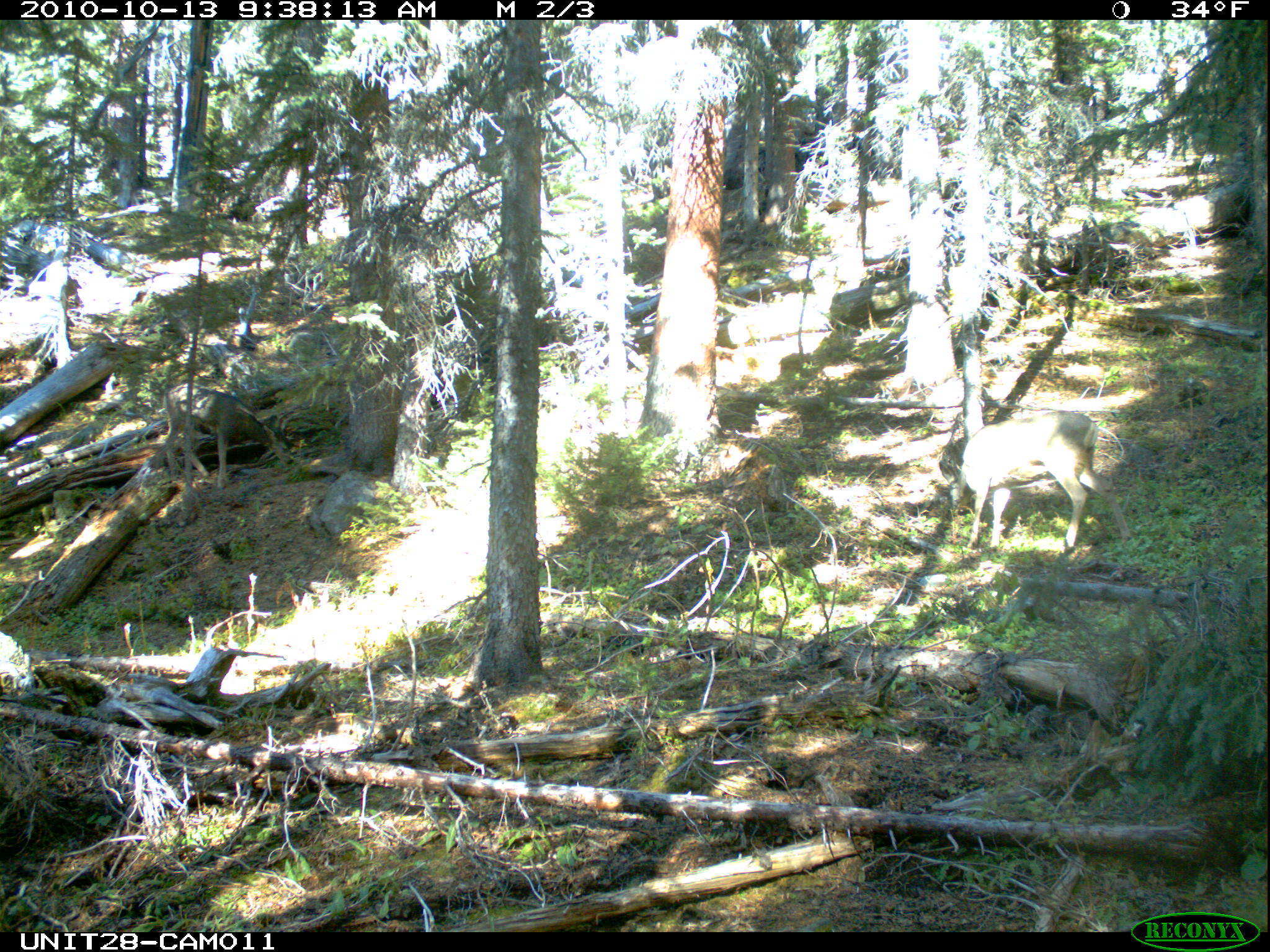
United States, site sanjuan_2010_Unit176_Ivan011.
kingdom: Animalia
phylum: Chordata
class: Mammalia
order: Artiodactyla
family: Cervidae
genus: Odocoileus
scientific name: Odocoileus hemionus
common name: mule deer